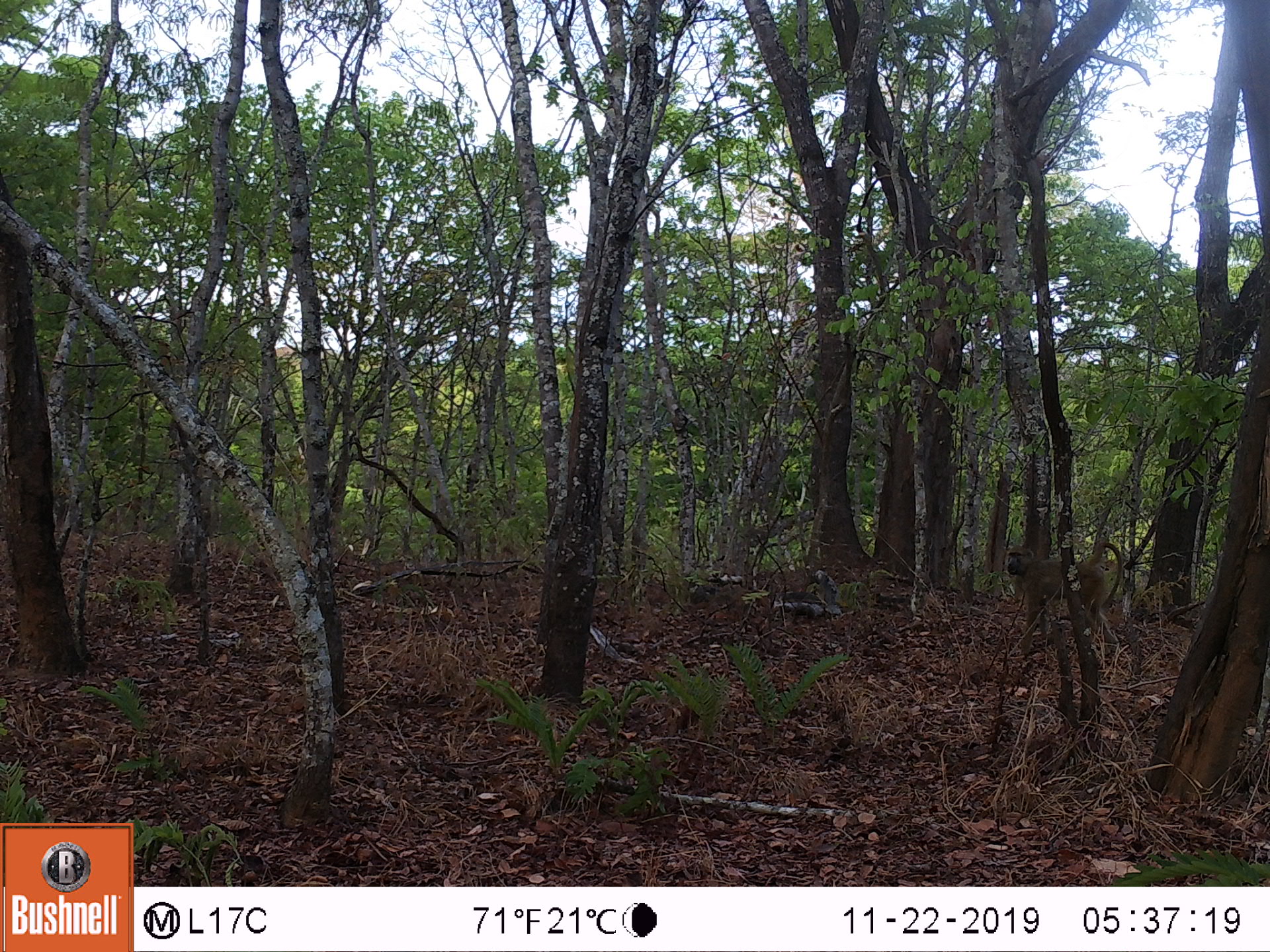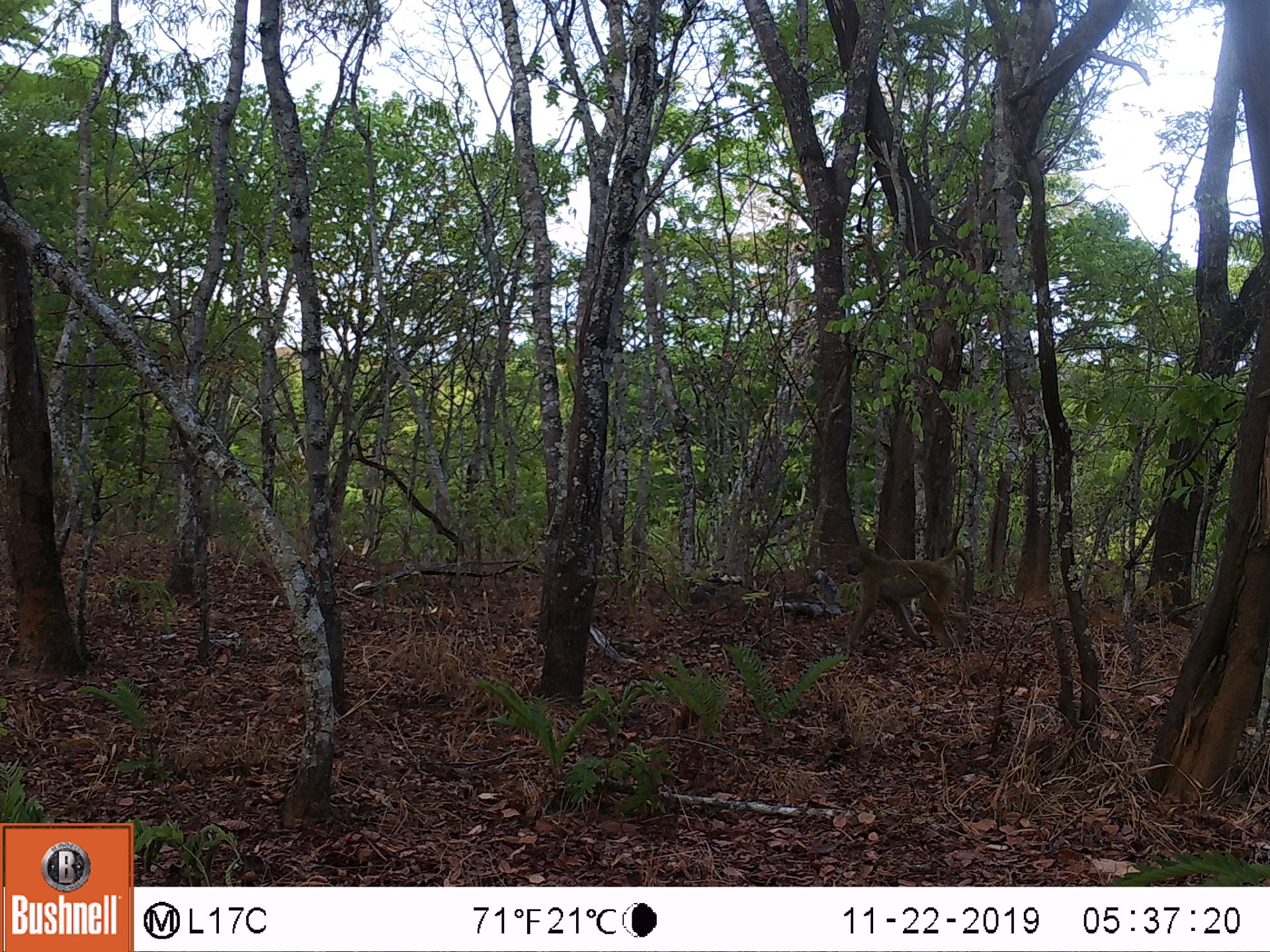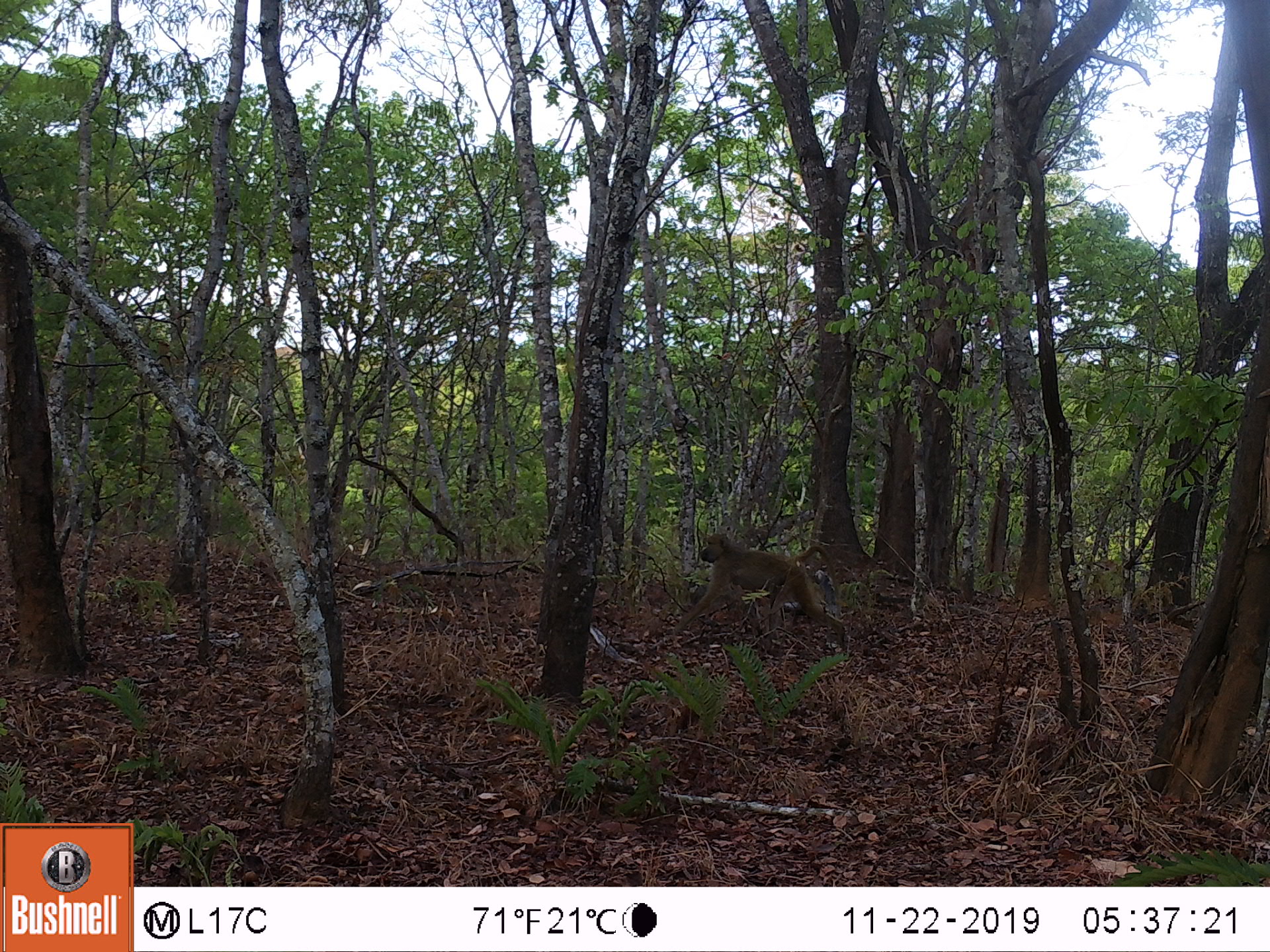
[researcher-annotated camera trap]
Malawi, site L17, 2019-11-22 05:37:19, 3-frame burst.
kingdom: Animalia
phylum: Chordata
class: Mammalia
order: Primates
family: Cercopithecidae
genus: Papio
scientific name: Papio cynocephalus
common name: yellow baboon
Yellow baboon (Papio cynocephalus), count 1.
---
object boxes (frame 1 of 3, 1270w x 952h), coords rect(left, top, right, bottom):
yellow baboon: rect(993, 535, 1133, 656)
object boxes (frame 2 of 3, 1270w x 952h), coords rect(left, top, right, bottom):
yellow baboon: rect(838, 537, 978, 651)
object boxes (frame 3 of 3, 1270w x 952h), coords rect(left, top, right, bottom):
yellow baboon: rect(659, 532, 853, 638)